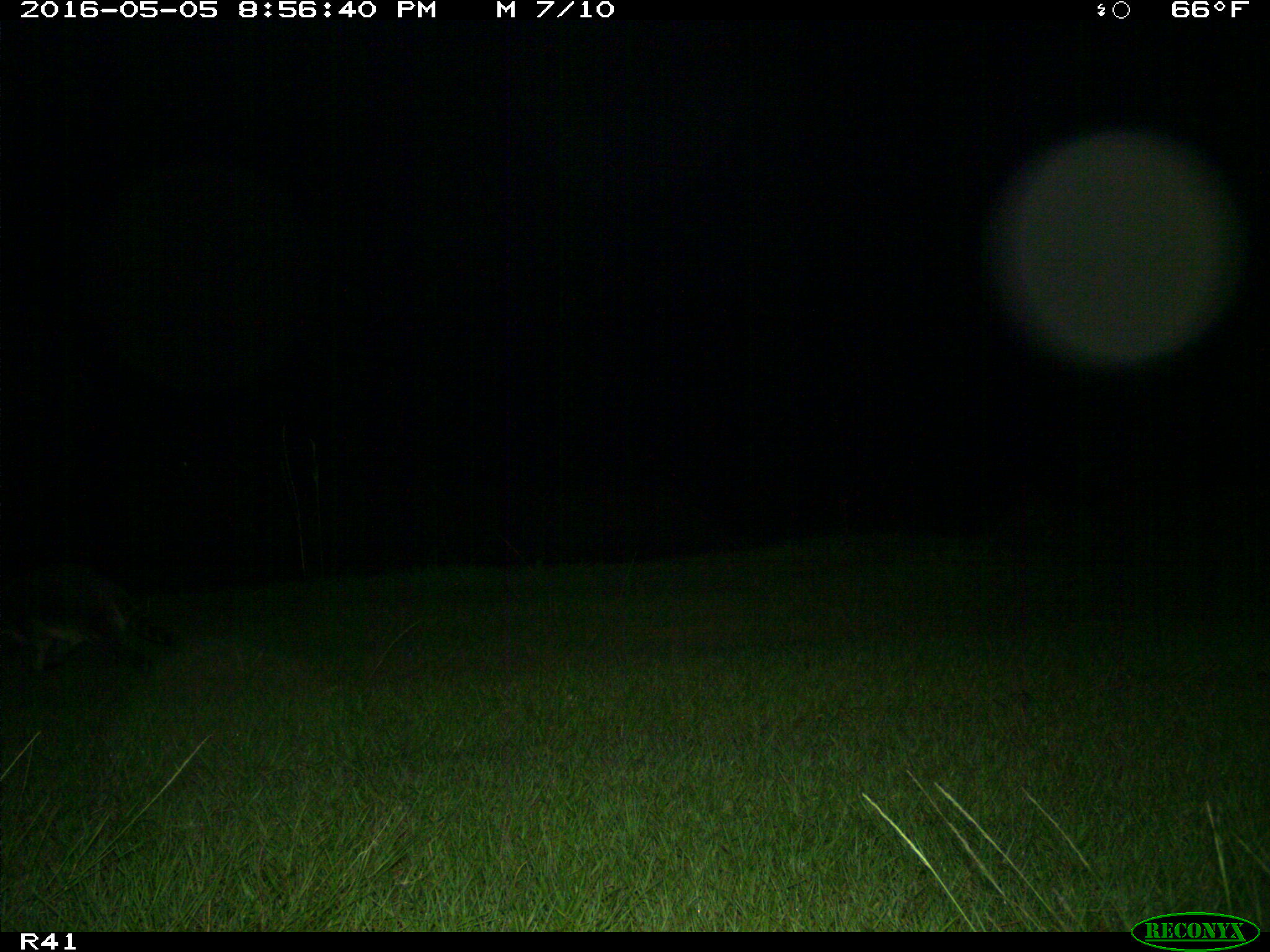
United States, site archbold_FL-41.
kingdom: Animalia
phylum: Chordata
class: Mammalia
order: Carnivora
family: Procyonidae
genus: Procyon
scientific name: Procyon lotor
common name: common raccoon